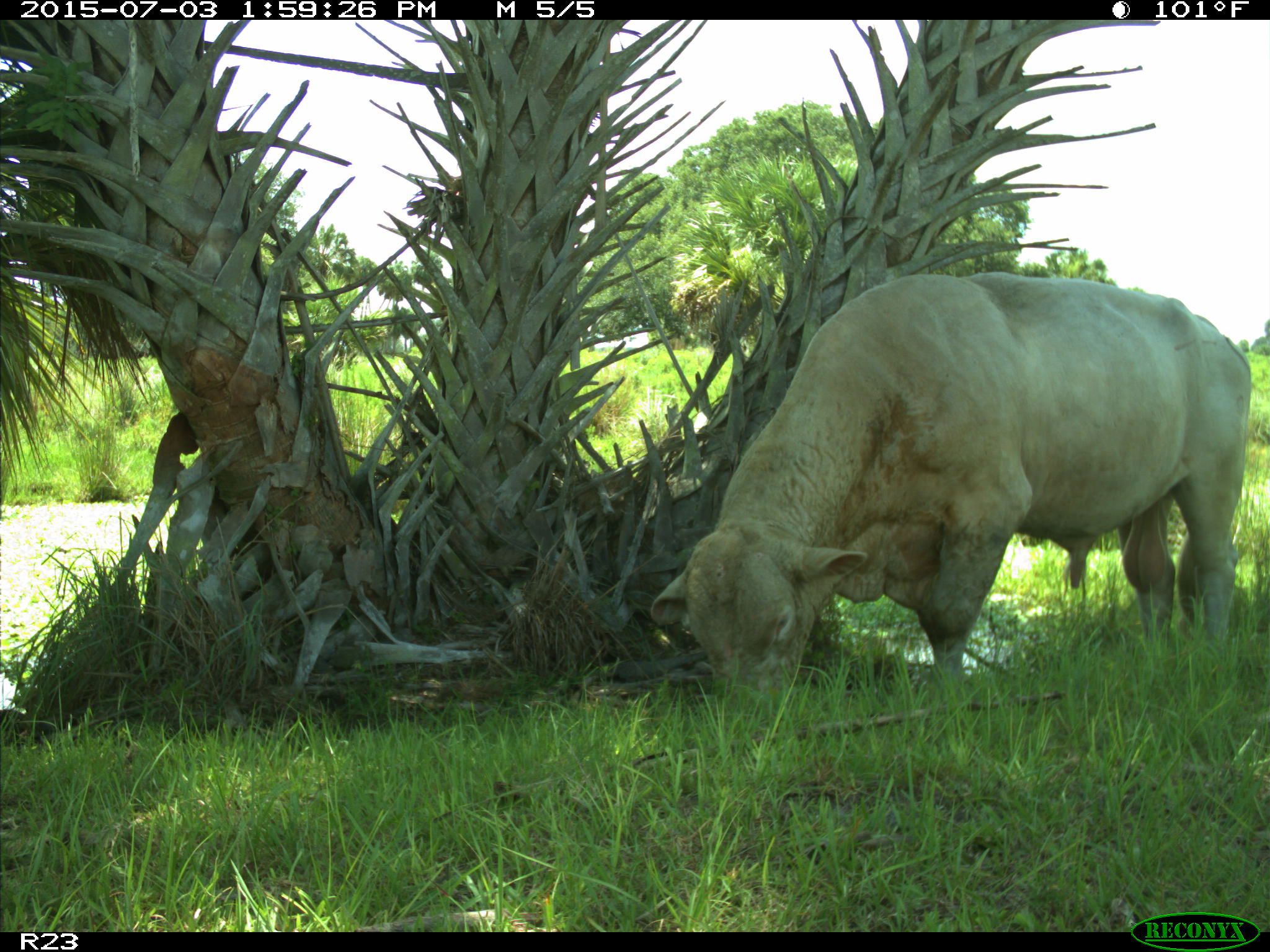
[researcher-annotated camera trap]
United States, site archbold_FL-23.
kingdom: Animalia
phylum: Chordata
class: Mammalia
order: Artiodactyla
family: Bovidae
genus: Bos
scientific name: Bos taurus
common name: domestic cow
Bos taurus (domestic cow).